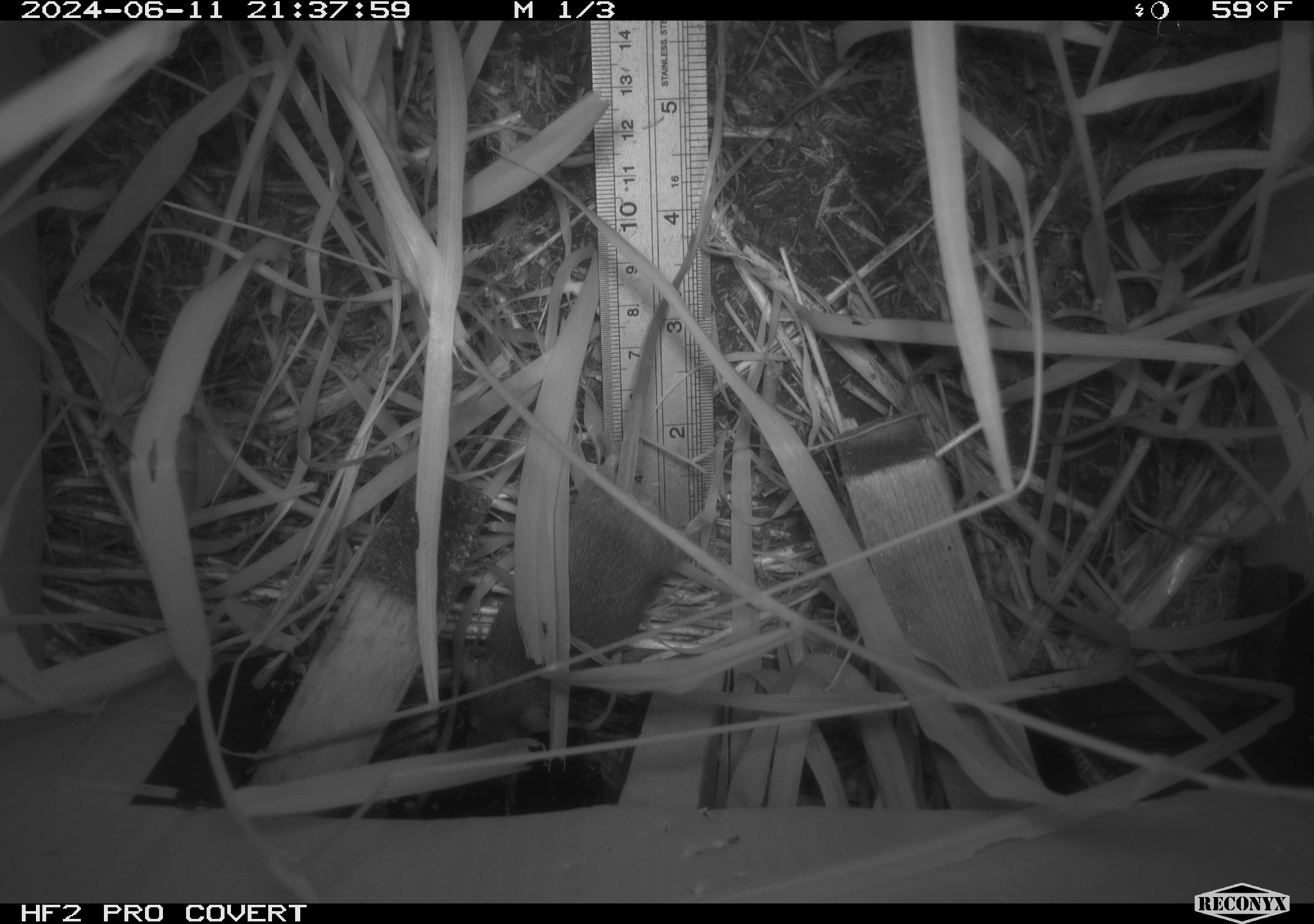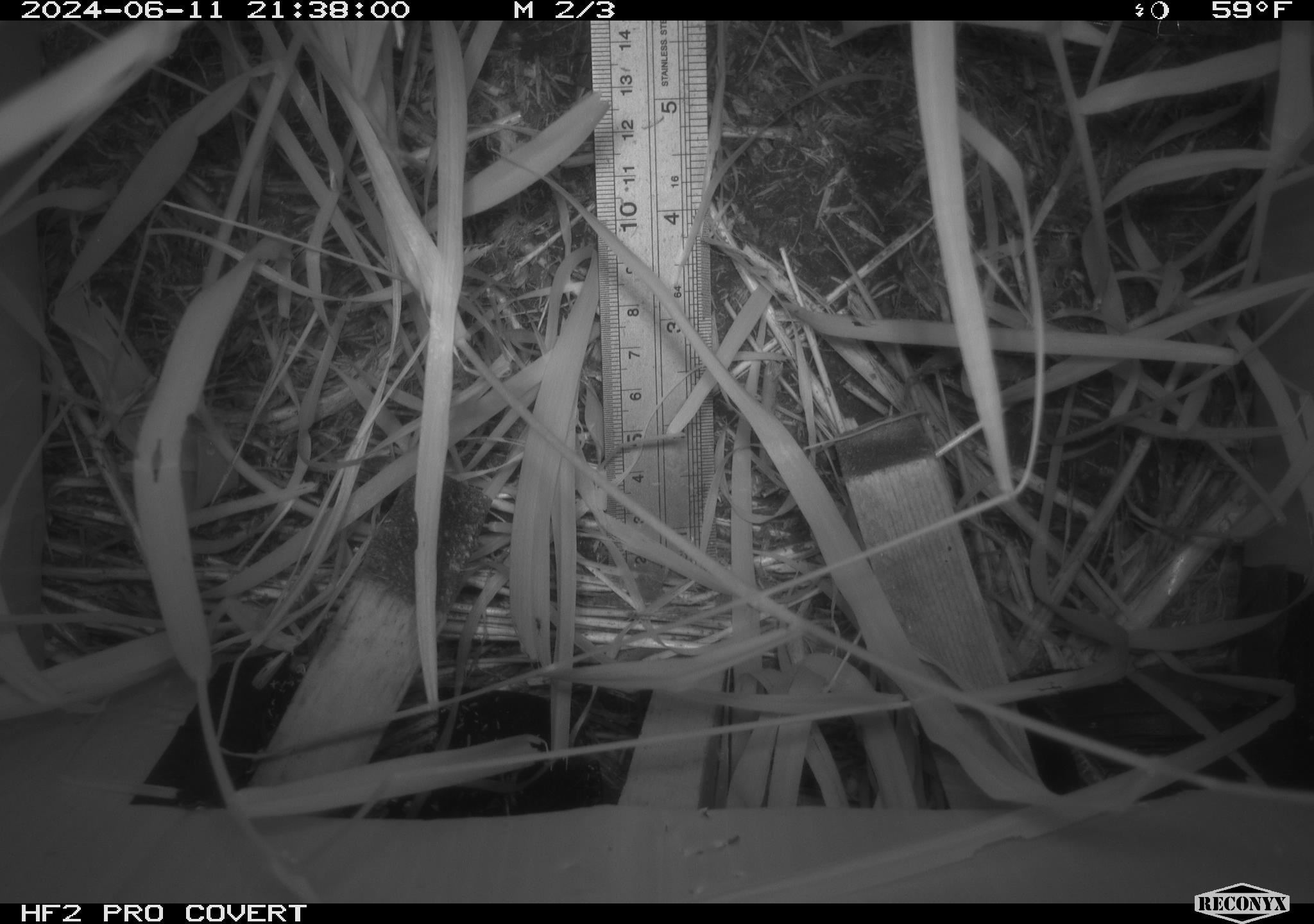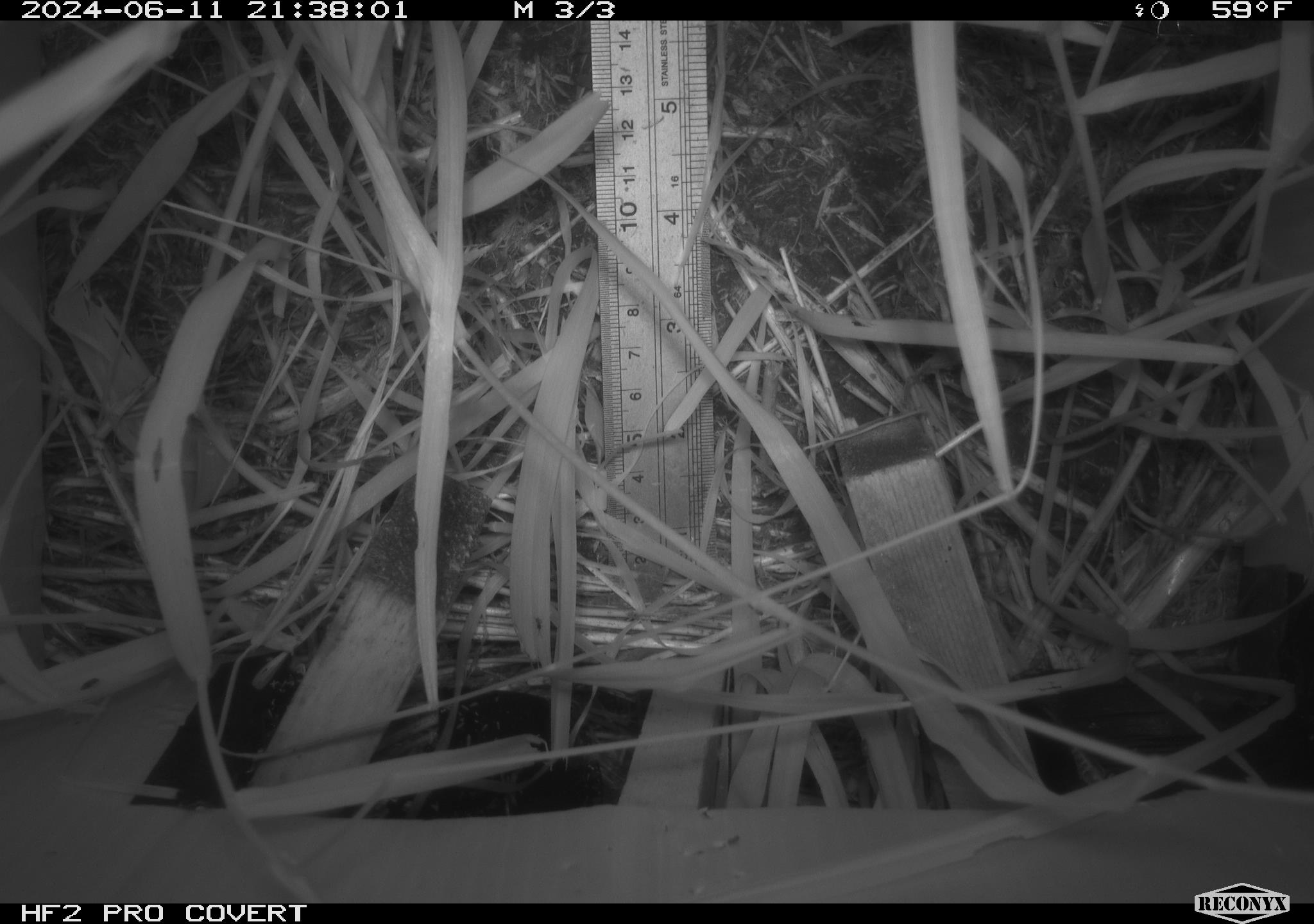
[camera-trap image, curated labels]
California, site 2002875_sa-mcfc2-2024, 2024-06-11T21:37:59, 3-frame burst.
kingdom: Animalia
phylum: Chordata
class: Mammalia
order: Rodentia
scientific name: Rodentia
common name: rodent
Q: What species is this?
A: Rodent (Rodentia).